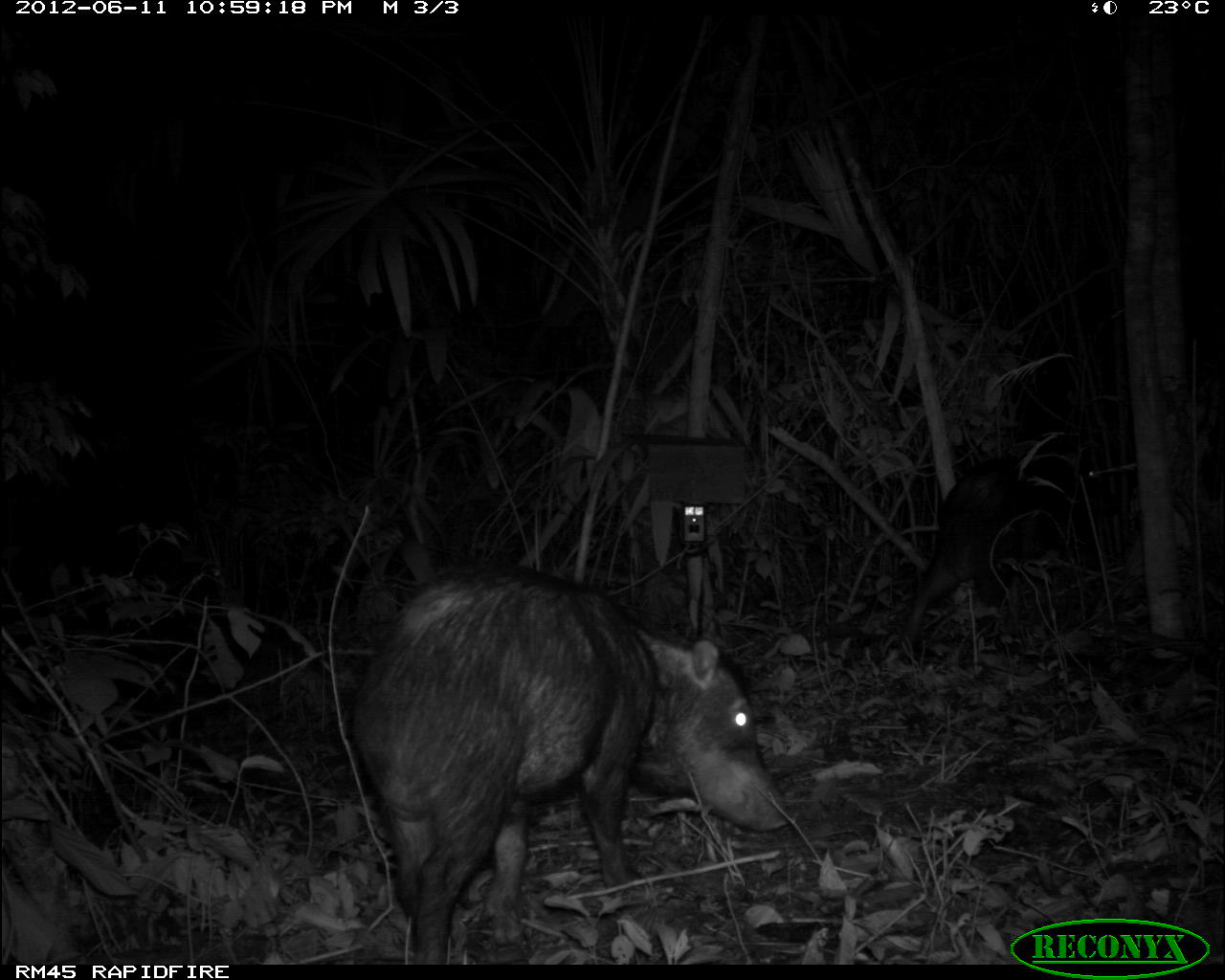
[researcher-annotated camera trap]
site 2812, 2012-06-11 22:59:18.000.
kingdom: Animalia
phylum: Chordata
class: Mammalia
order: Artiodactyla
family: Tayassuidae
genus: Tayassu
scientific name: Tayassu pecari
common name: white-lipped peccary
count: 18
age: adult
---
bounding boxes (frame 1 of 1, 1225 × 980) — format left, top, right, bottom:
tayassu pecari: 349, 562, 794, 964; 899, 450, 1123, 642